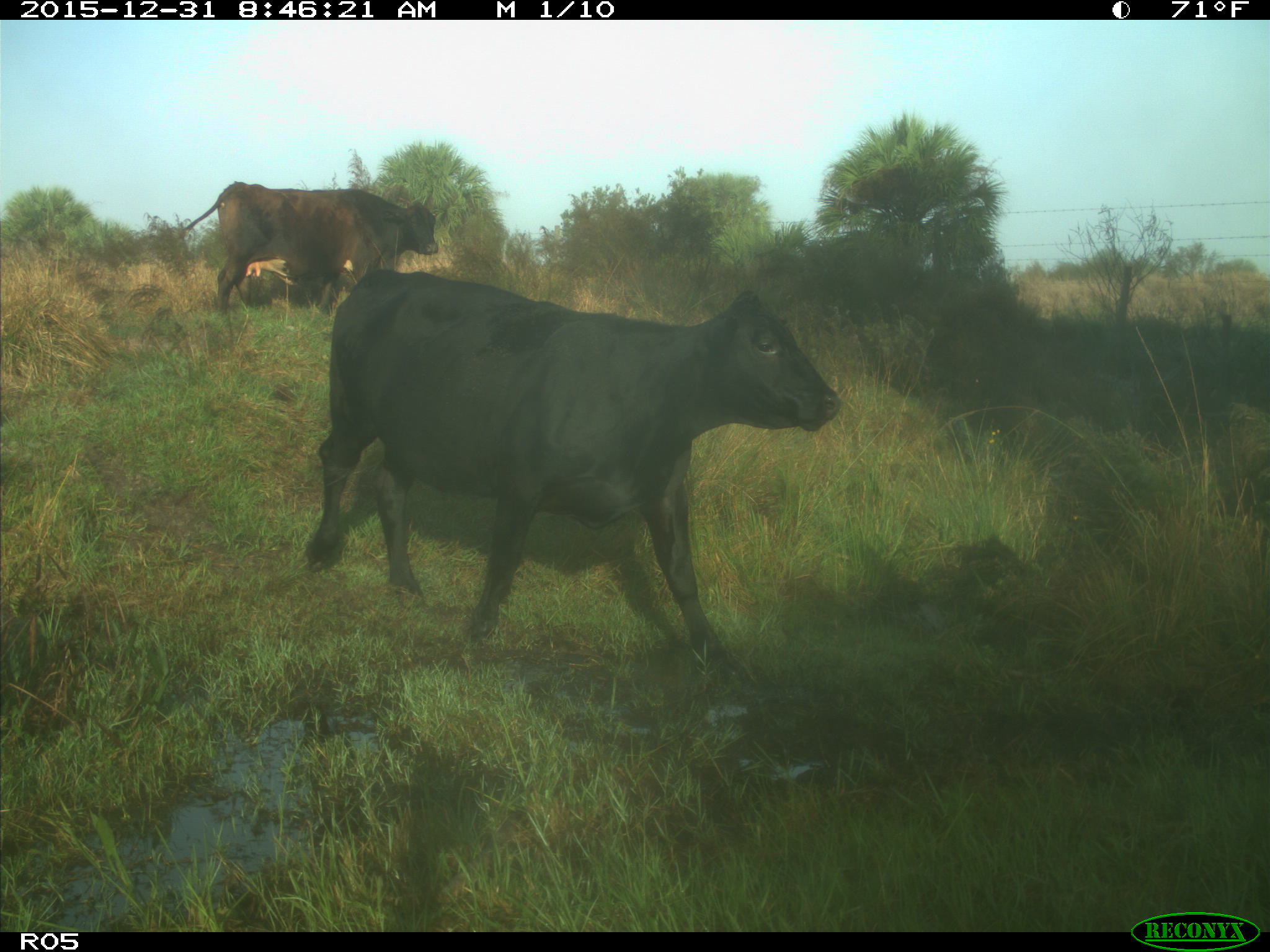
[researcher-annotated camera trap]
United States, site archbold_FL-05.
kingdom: Animalia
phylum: Chordata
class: Mammalia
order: Artiodactyla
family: Bovidae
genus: Bos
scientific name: Bos taurus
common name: domestic cow